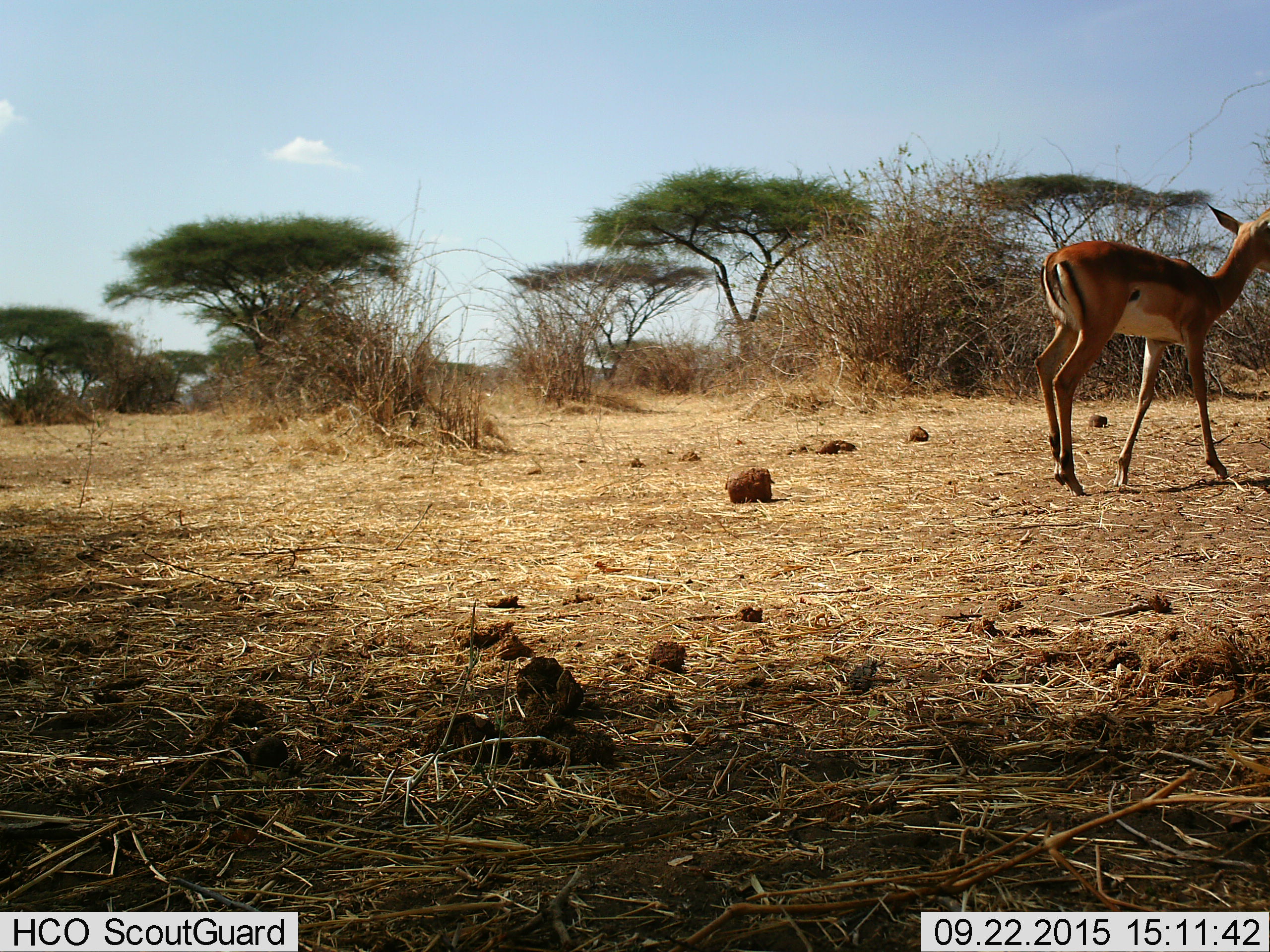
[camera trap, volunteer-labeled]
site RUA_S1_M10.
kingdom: Animalia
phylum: Chordata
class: Mammalia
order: Artiodactyla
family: Bovidae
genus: Aepyceros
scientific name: Aepyceros melampus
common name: impala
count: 1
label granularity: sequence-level